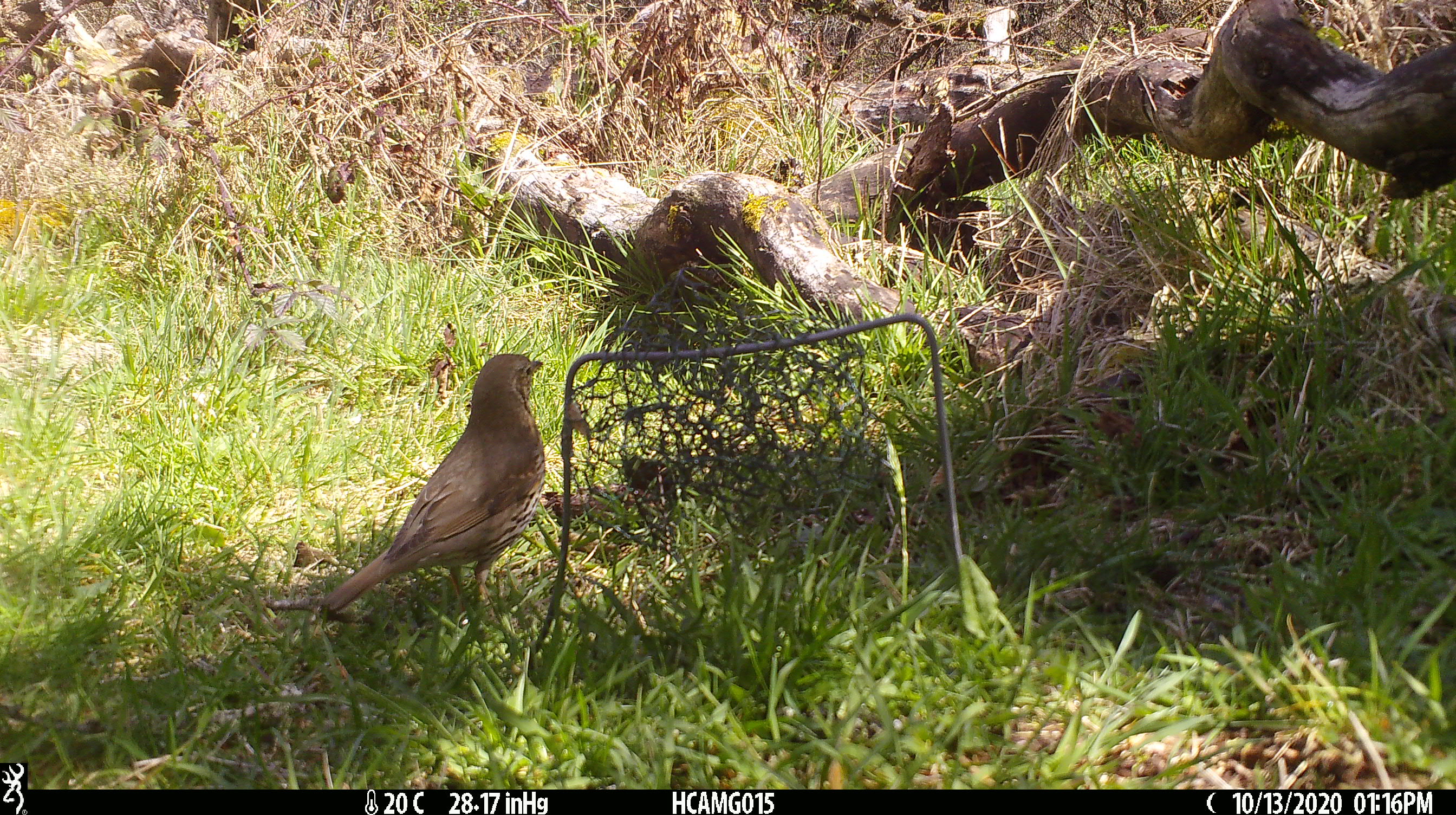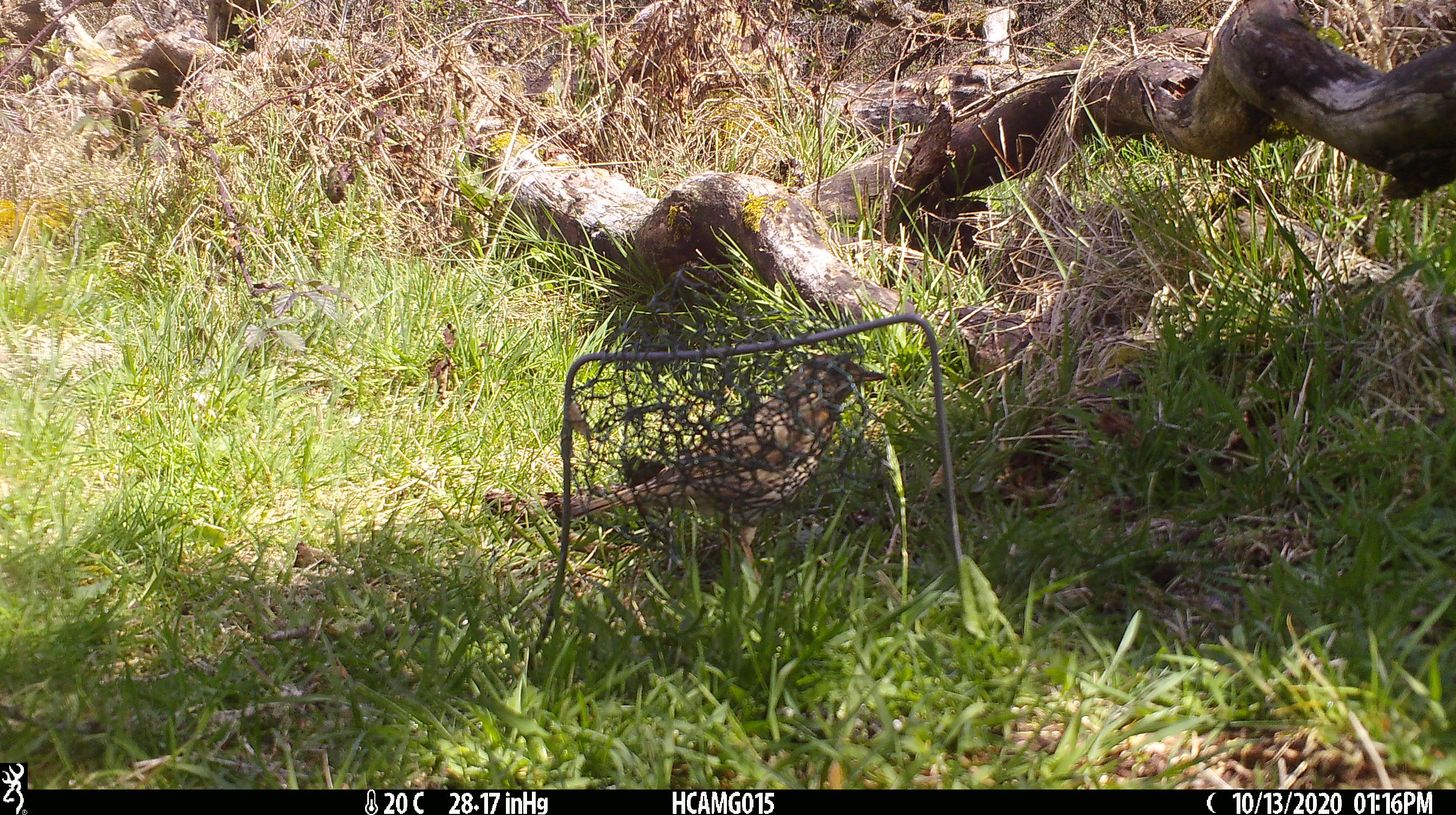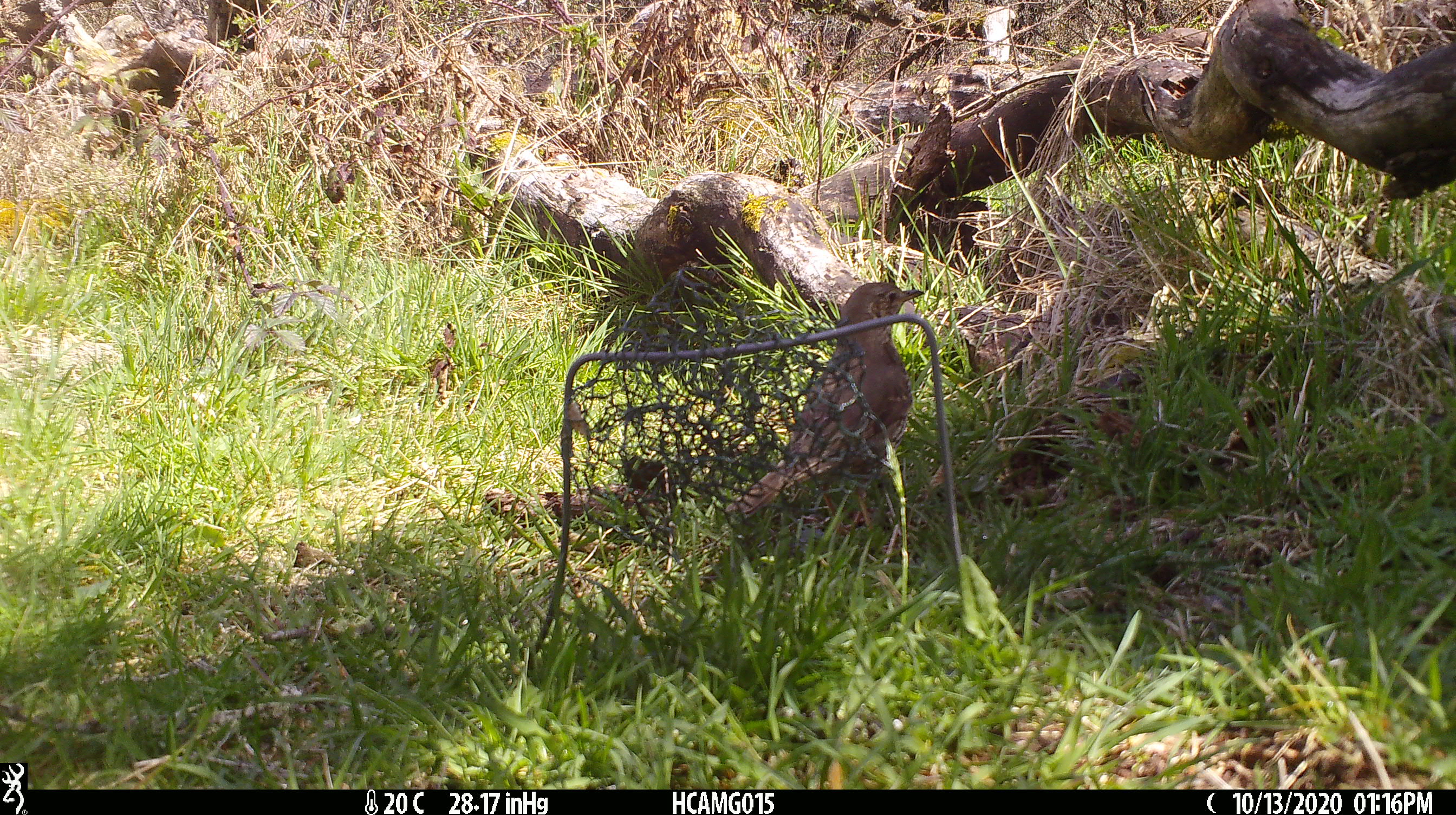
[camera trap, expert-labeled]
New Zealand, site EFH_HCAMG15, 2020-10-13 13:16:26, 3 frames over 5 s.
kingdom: Animalia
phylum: Chordata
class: Aves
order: Passeriformes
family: Turdidae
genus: Turdus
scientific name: Turdus philomelos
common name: song thrush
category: thrush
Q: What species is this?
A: Thrush (song thrush) (Turdus philomelos).